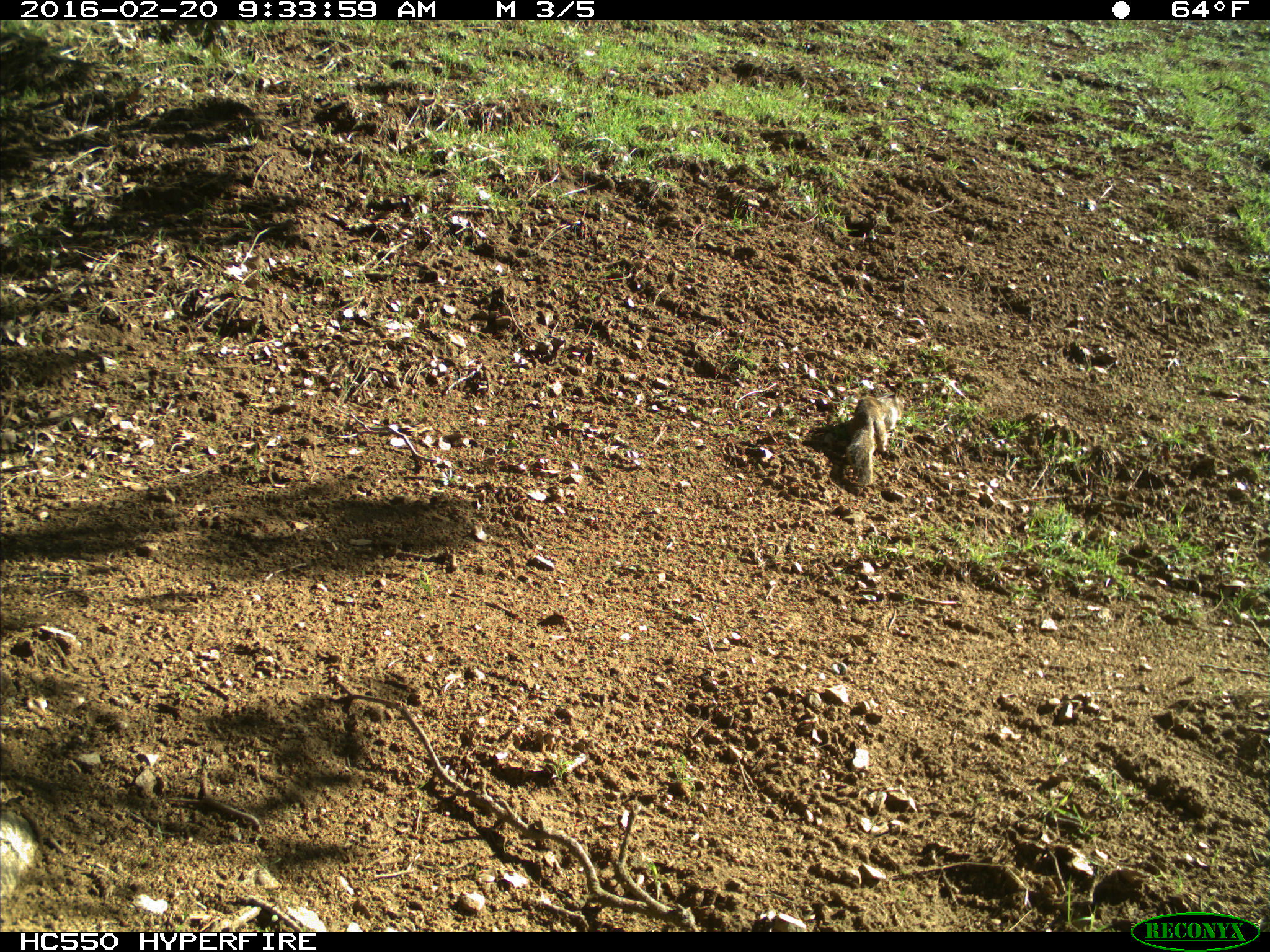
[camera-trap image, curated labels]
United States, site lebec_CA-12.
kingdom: Animalia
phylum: Chordata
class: Mammalia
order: Rodentia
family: Sciuridae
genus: Otospermophilus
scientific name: Otospermophilus beecheyi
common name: california ground squirrel